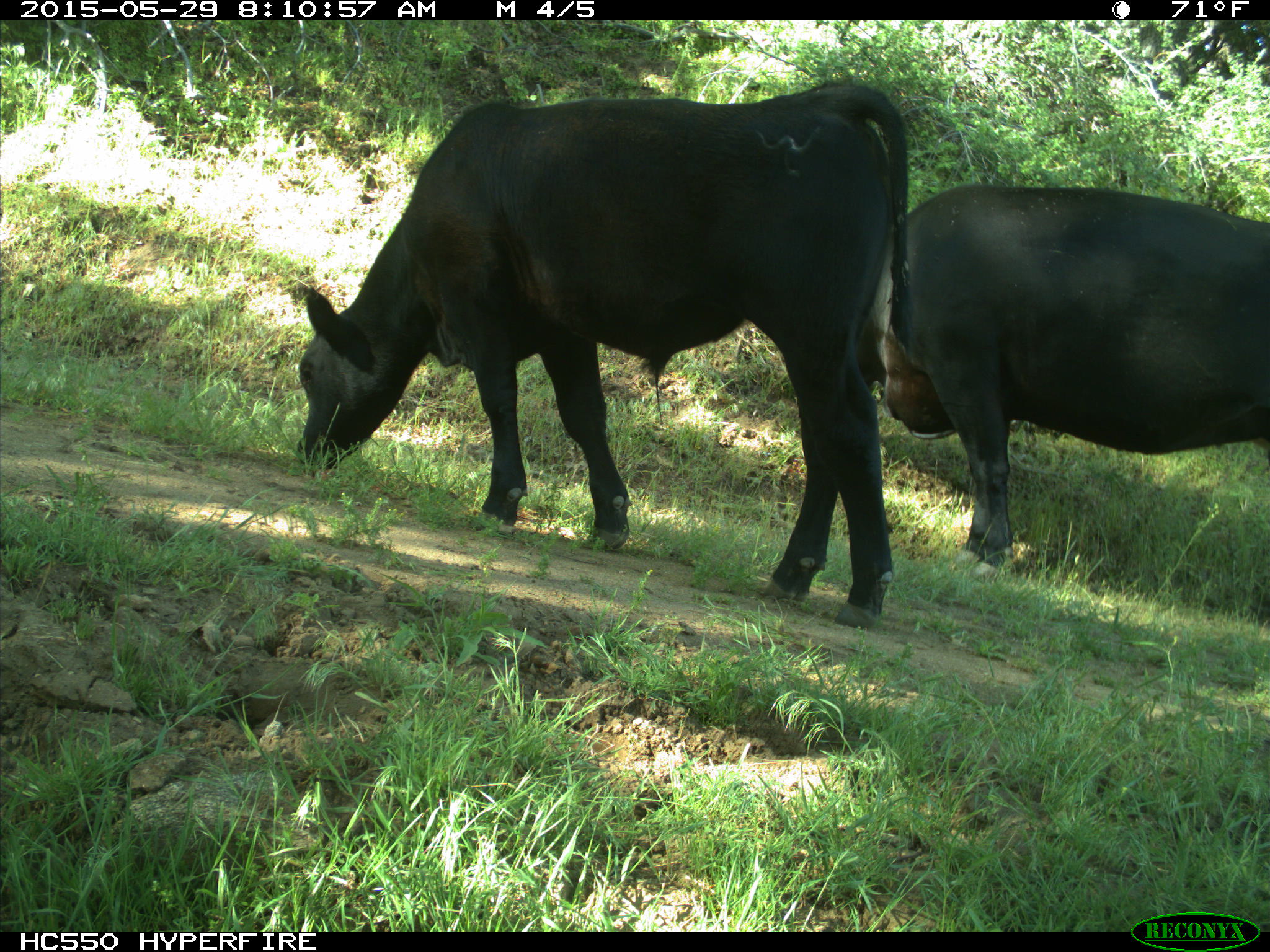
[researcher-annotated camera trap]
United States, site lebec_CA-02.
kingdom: Animalia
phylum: Chordata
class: Mammalia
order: Artiodactyla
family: Bovidae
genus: Bos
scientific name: Bos taurus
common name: domestic cow